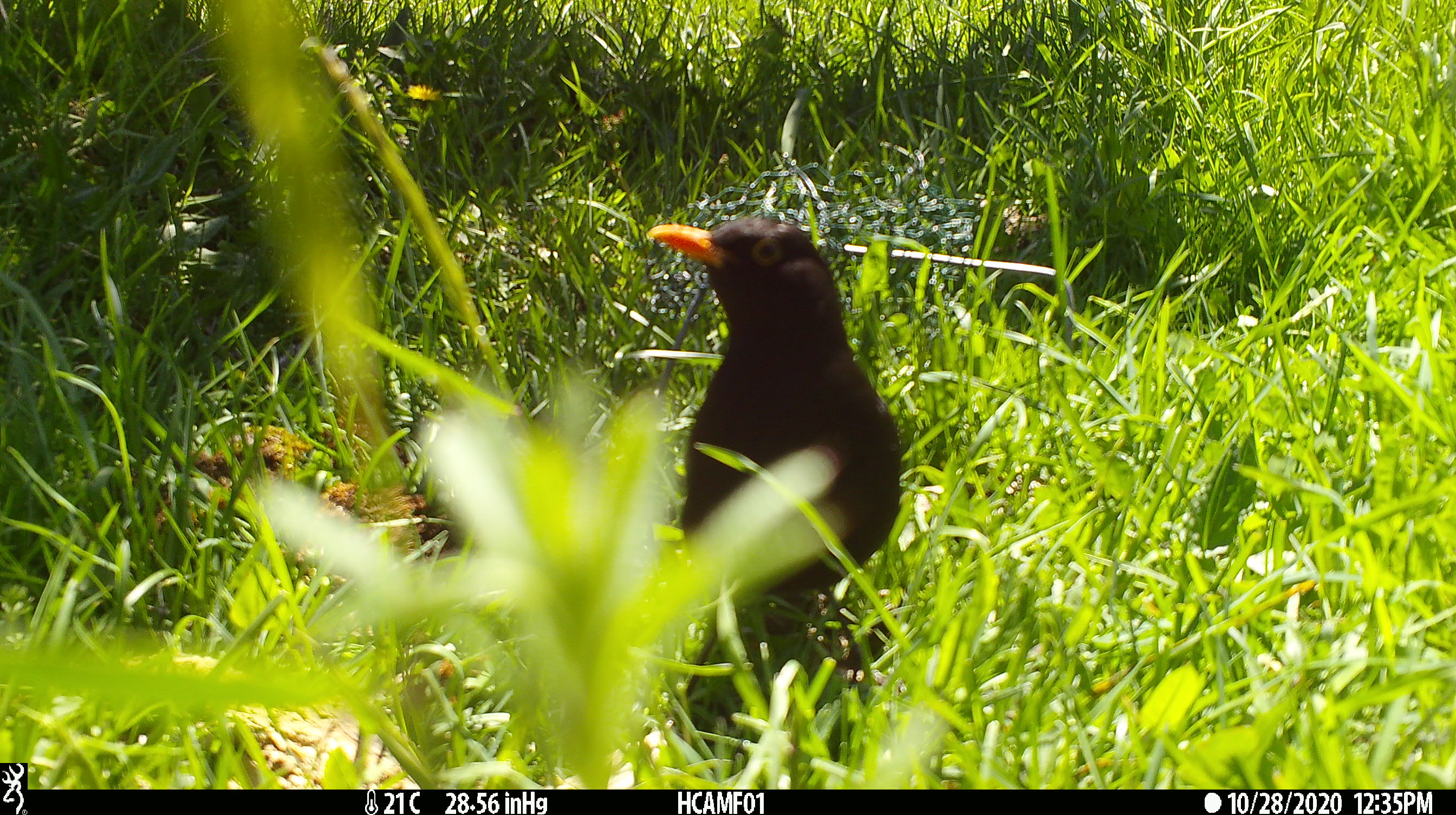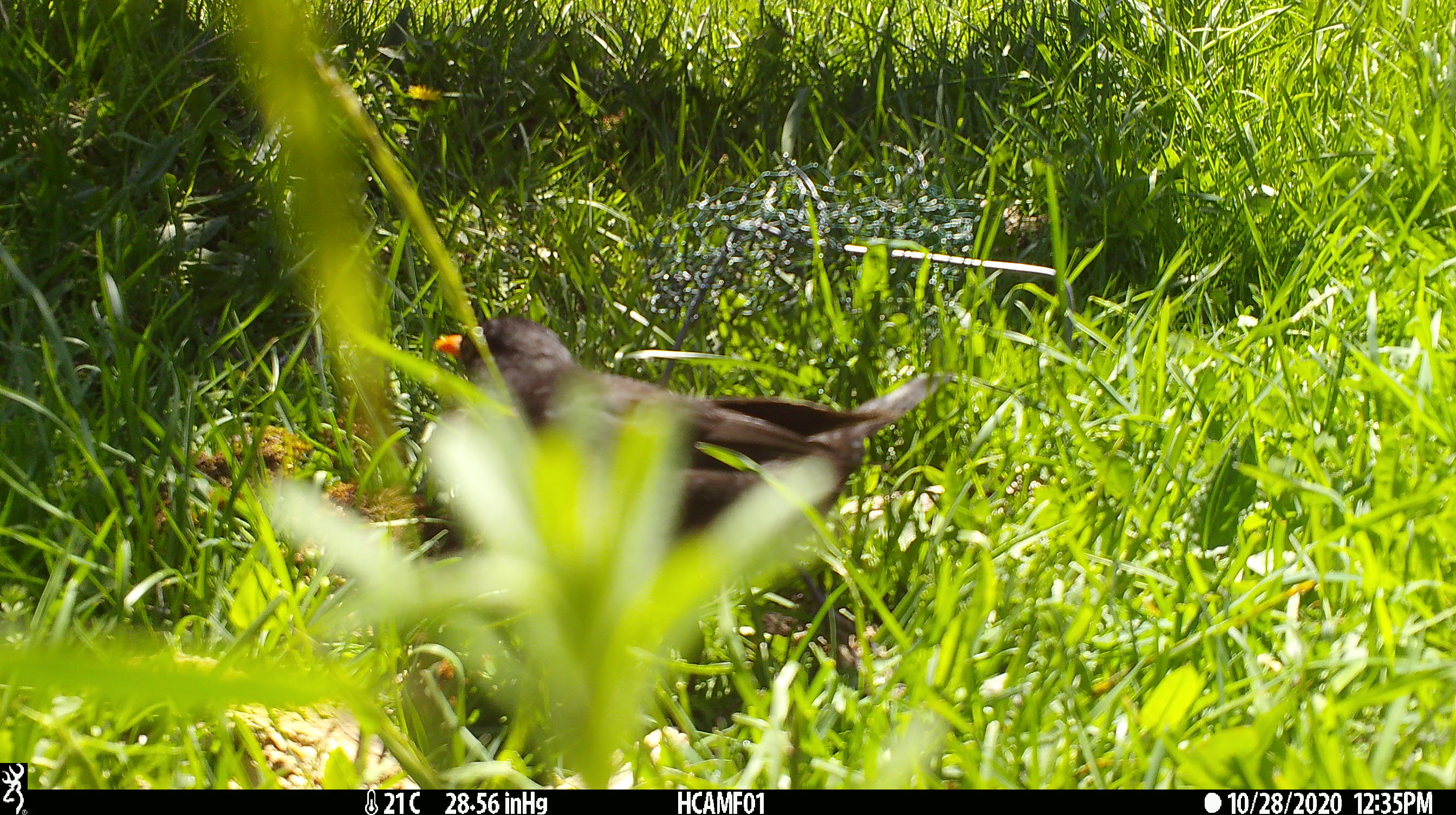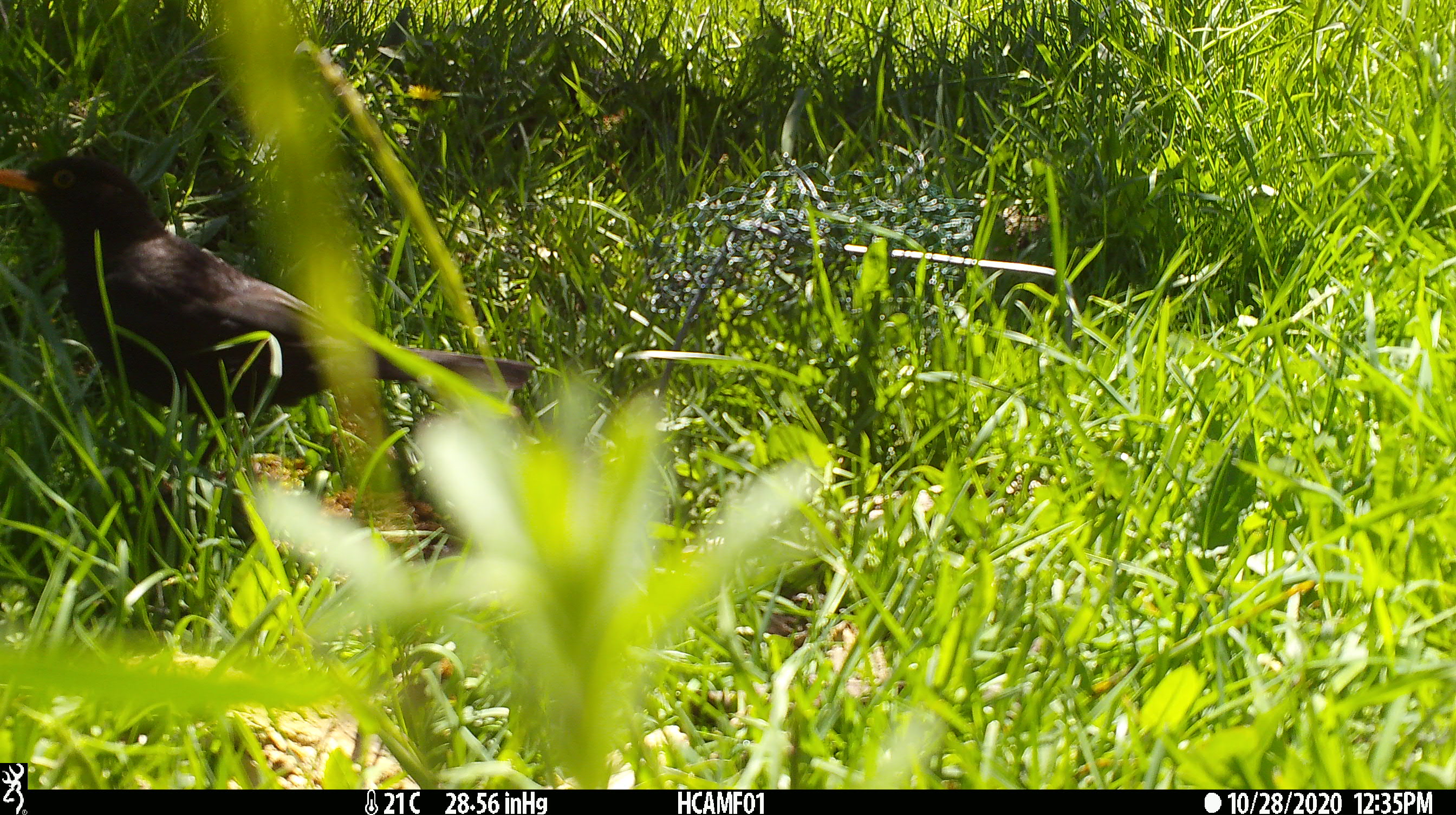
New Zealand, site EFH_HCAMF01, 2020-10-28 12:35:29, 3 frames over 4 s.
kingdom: Animalia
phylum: Chordata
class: Aves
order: Passeriformes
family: Turdidae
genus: Turdus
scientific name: Turdus merula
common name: eurasian blackbird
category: blackbird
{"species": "blackbird (eurasian blackbird) (Turdus merula)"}